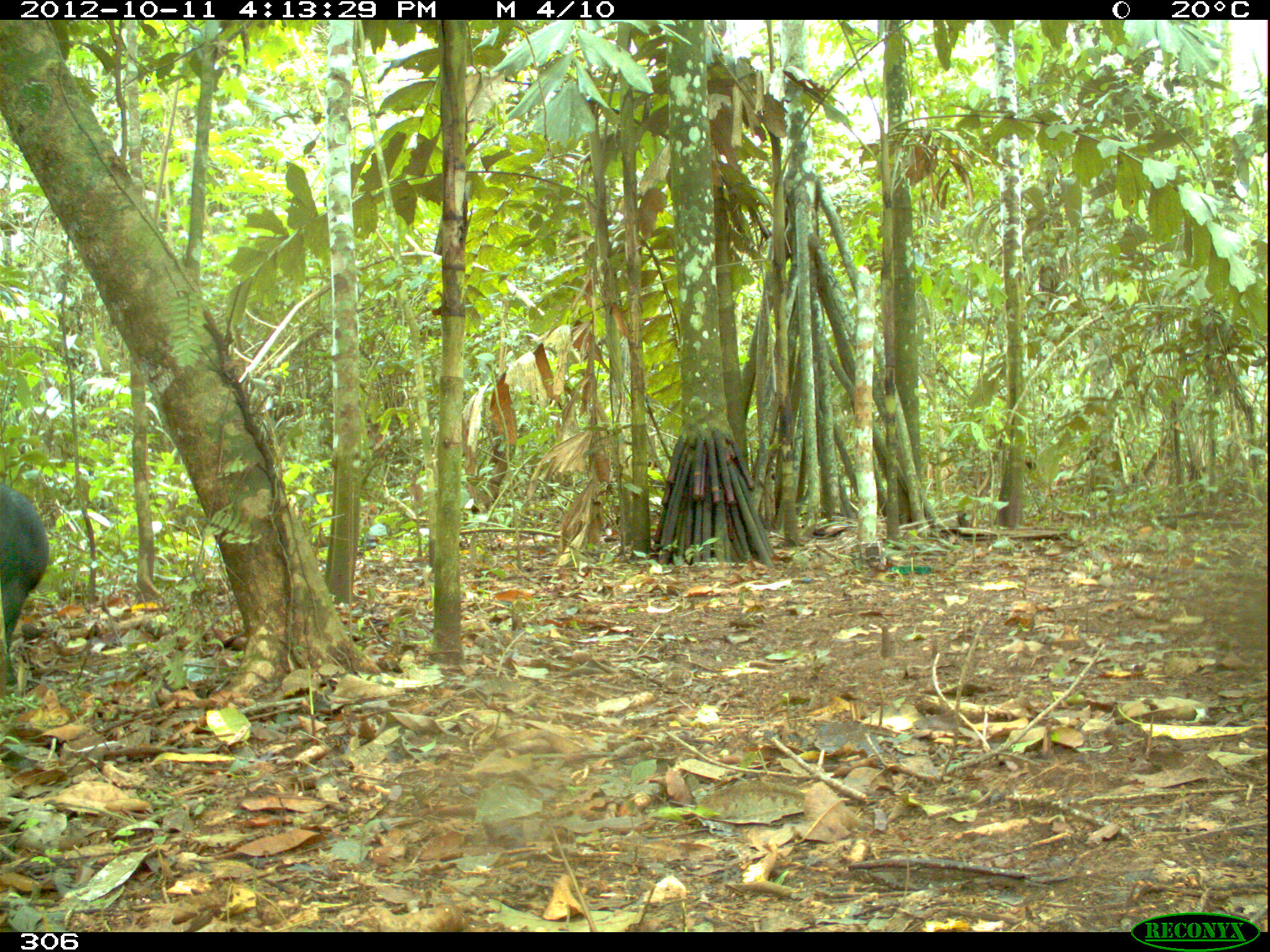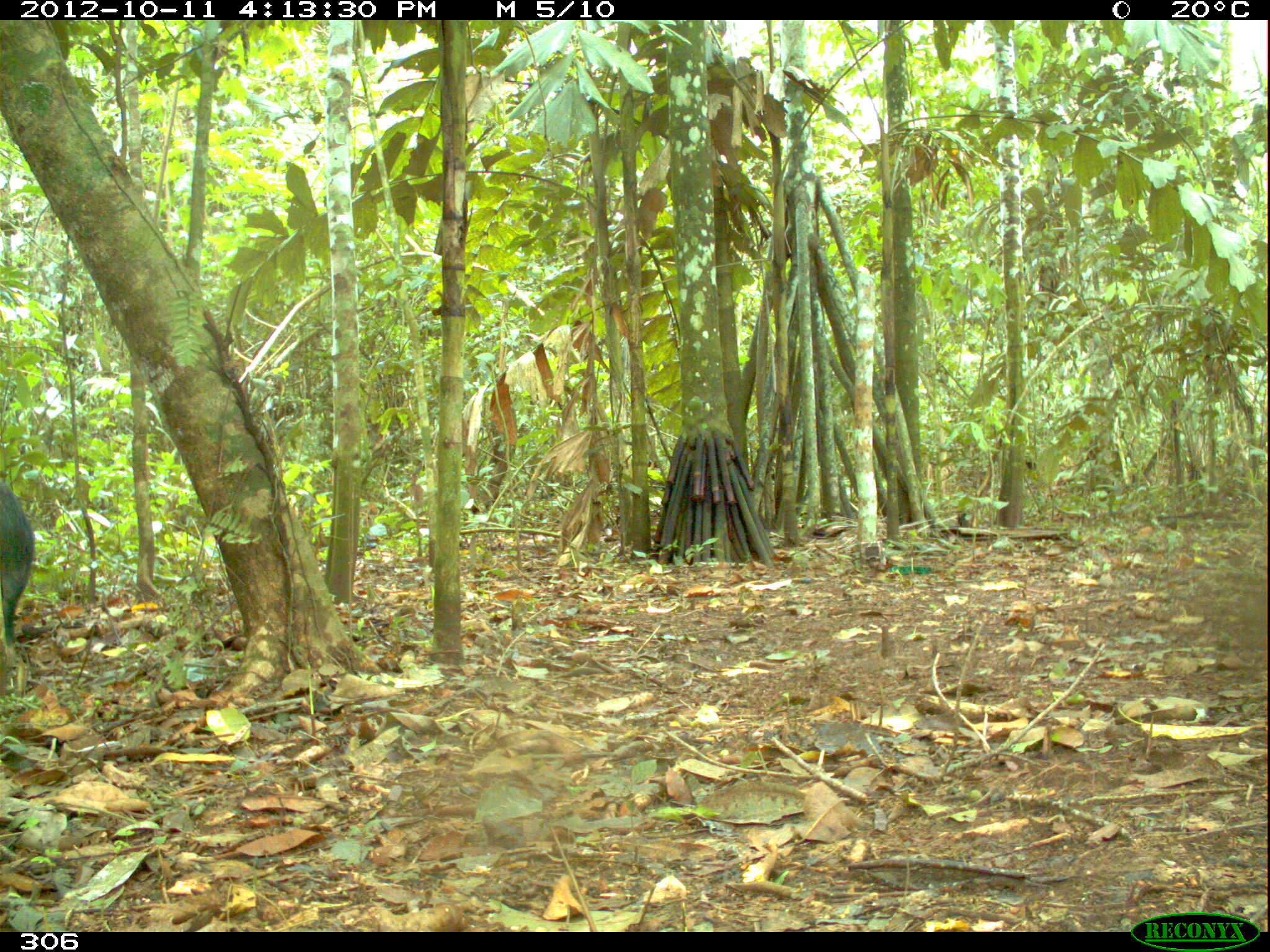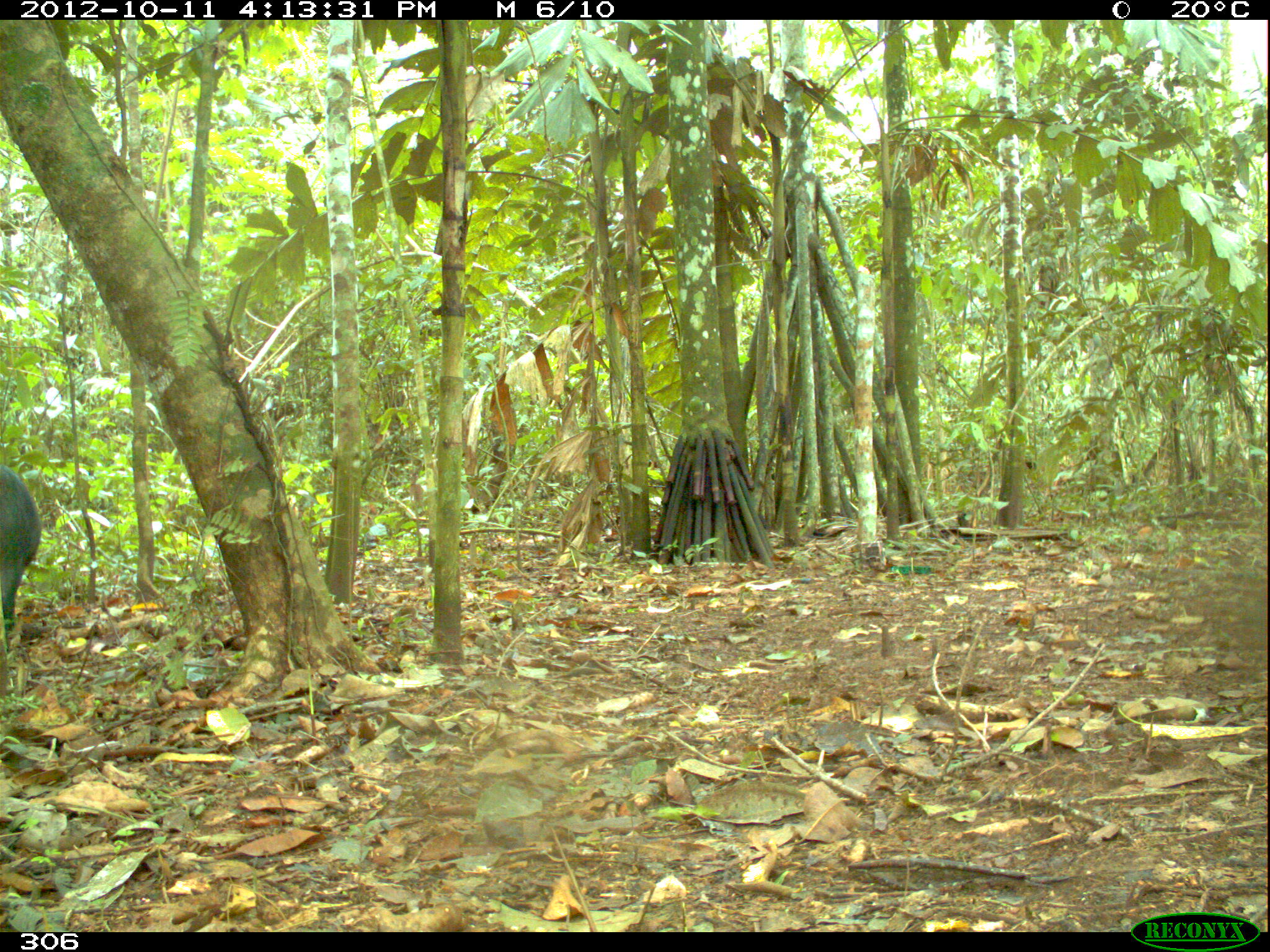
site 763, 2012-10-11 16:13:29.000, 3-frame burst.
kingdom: Animalia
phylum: Chordata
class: Mammalia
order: Artiodactyla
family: Tayassuidae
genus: Tayassu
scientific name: Tayassu pecari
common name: white-lipped peccary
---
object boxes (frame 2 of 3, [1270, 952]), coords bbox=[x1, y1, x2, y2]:
tayassu pecari: bbox=[0, 487, 35, 658]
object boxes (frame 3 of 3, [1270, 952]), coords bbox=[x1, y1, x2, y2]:
tayassu pecari: bbox=[0, 465, 43, 651]